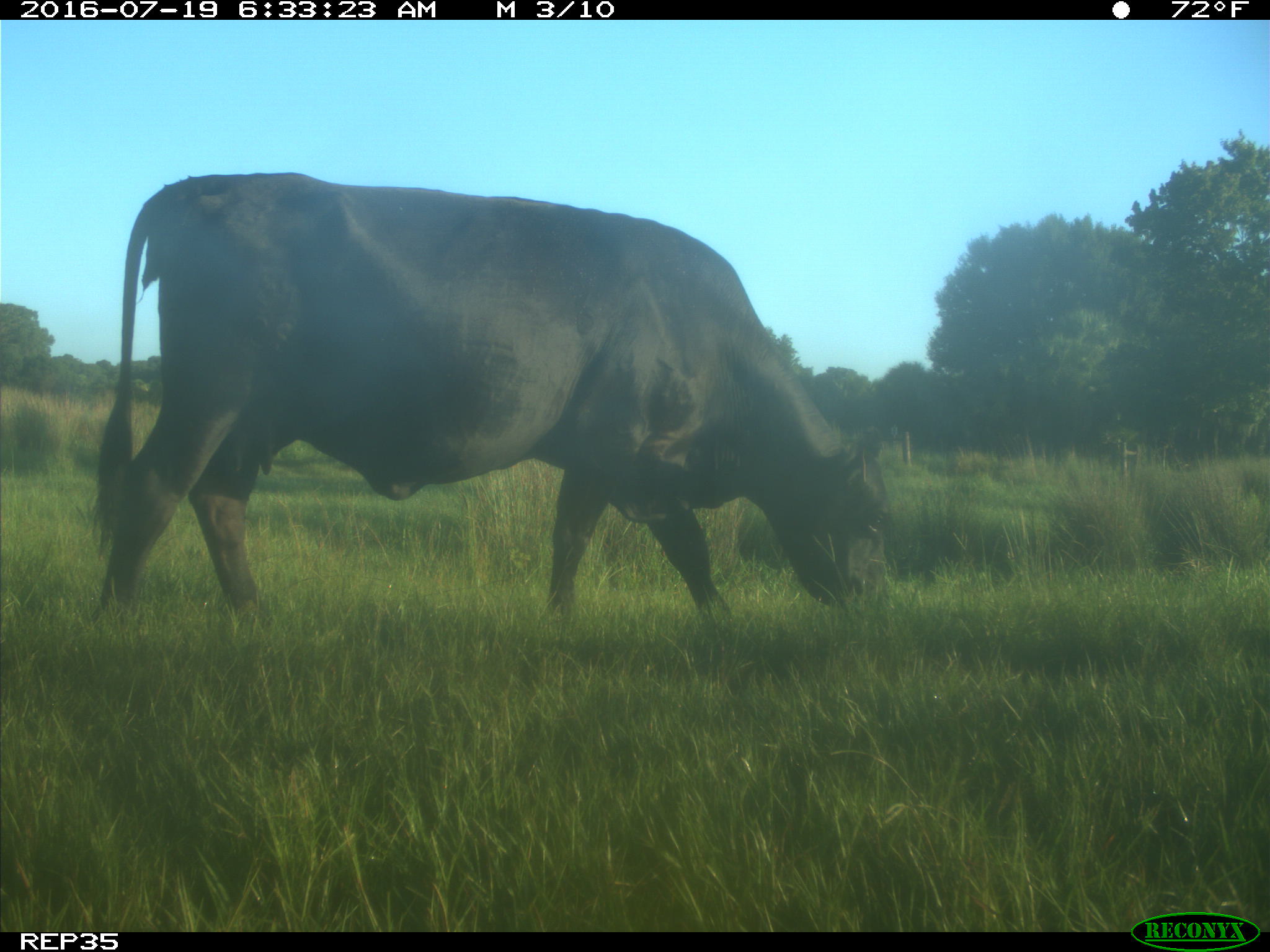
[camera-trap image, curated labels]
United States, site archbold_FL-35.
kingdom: Animalia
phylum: Chordata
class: Mammalia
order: Artiodactyla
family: Bovidae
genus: Bos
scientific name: Bos taurus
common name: domestic cow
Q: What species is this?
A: Bos taurus (domestic cow).